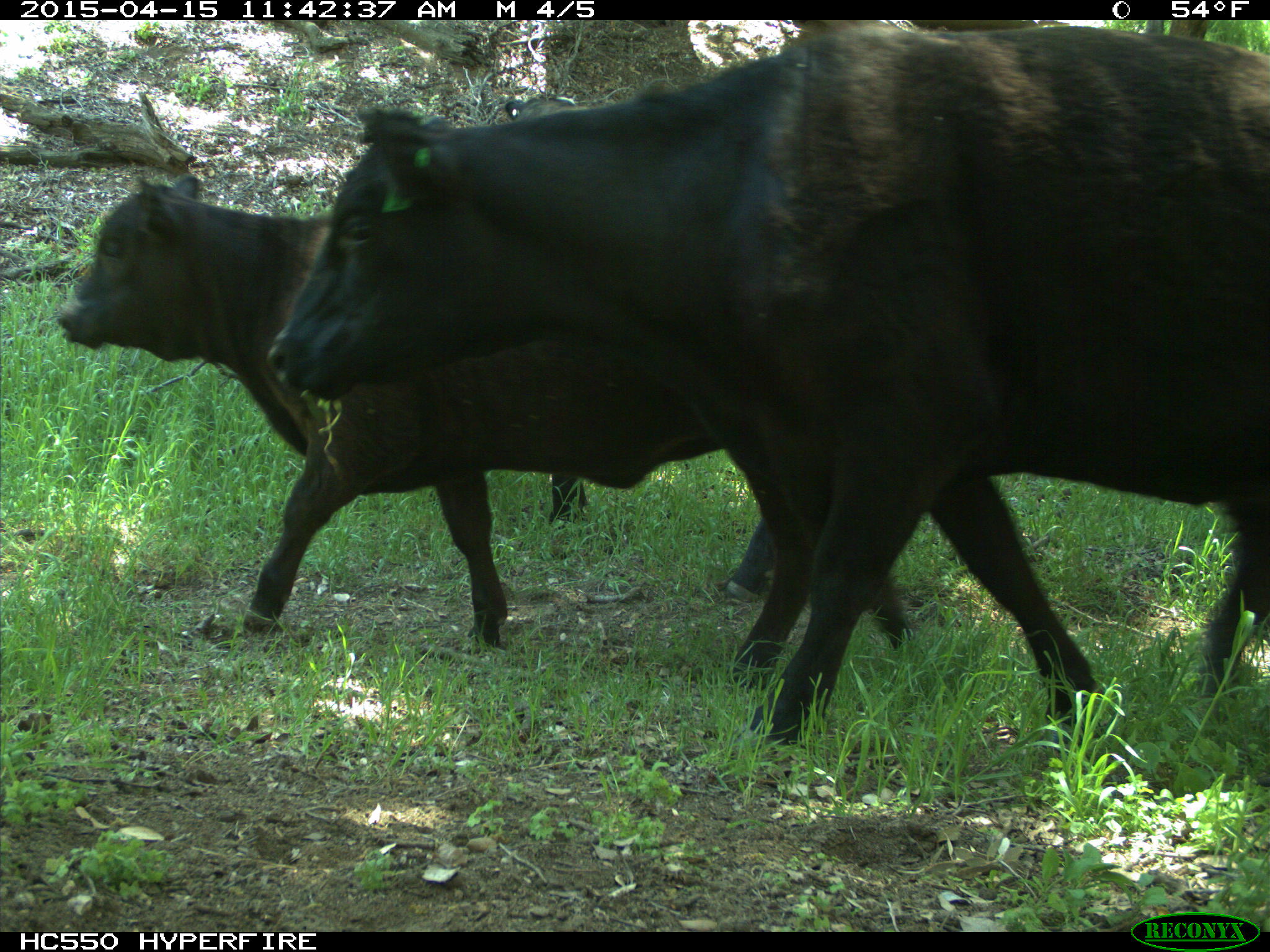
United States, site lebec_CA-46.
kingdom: Animalia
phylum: Chordata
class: Mammalia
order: Artiodactyla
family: Bovidae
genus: Bos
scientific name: Bos taurus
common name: domestic cow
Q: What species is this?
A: Bos taurus (domestic cow).